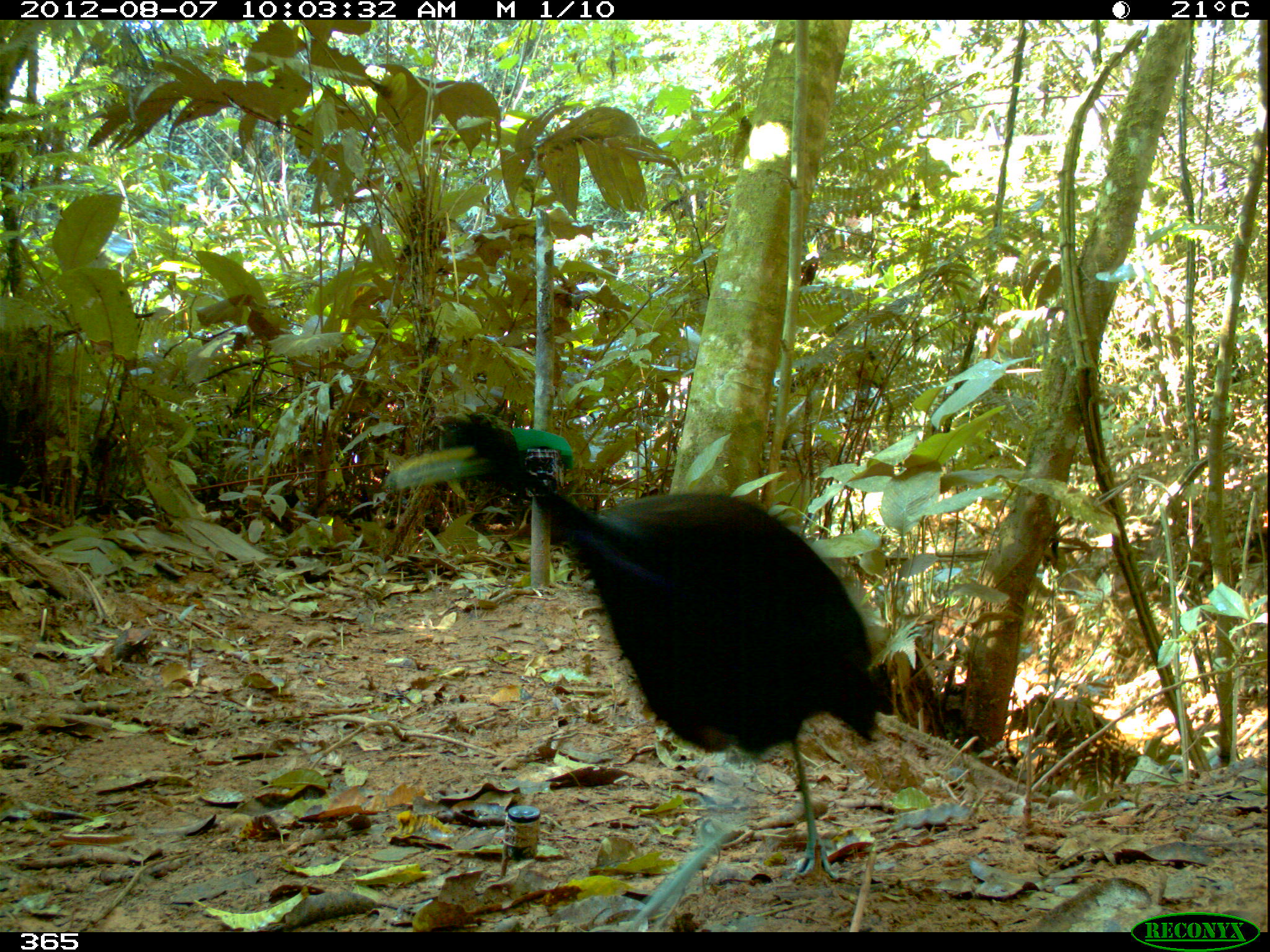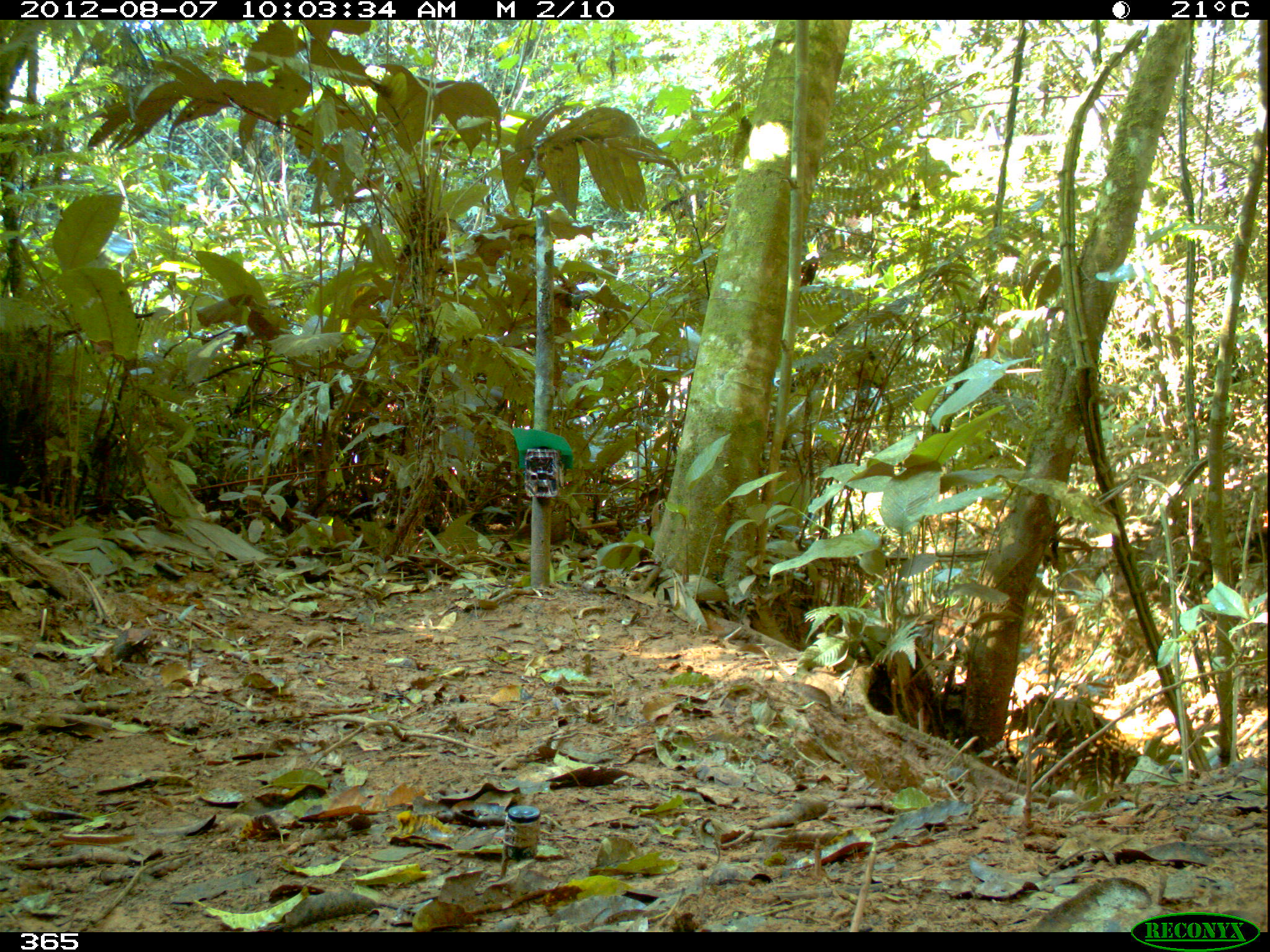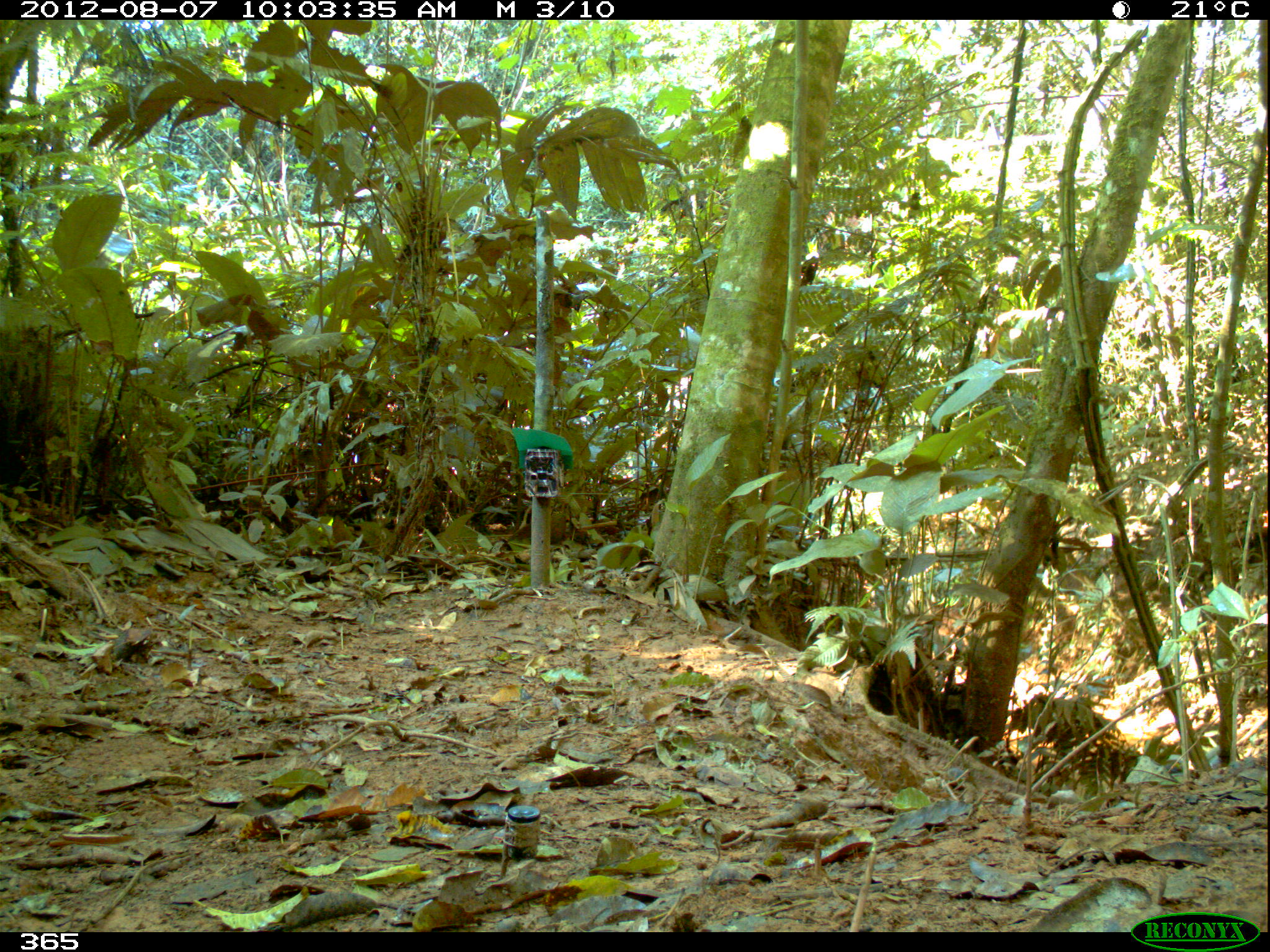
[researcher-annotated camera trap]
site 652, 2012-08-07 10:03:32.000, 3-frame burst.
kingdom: Animalia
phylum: Chordata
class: Aves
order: Gruiformes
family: Psophiidae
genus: Psophia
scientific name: Psophia leucoptera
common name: pale-winged trumpeter